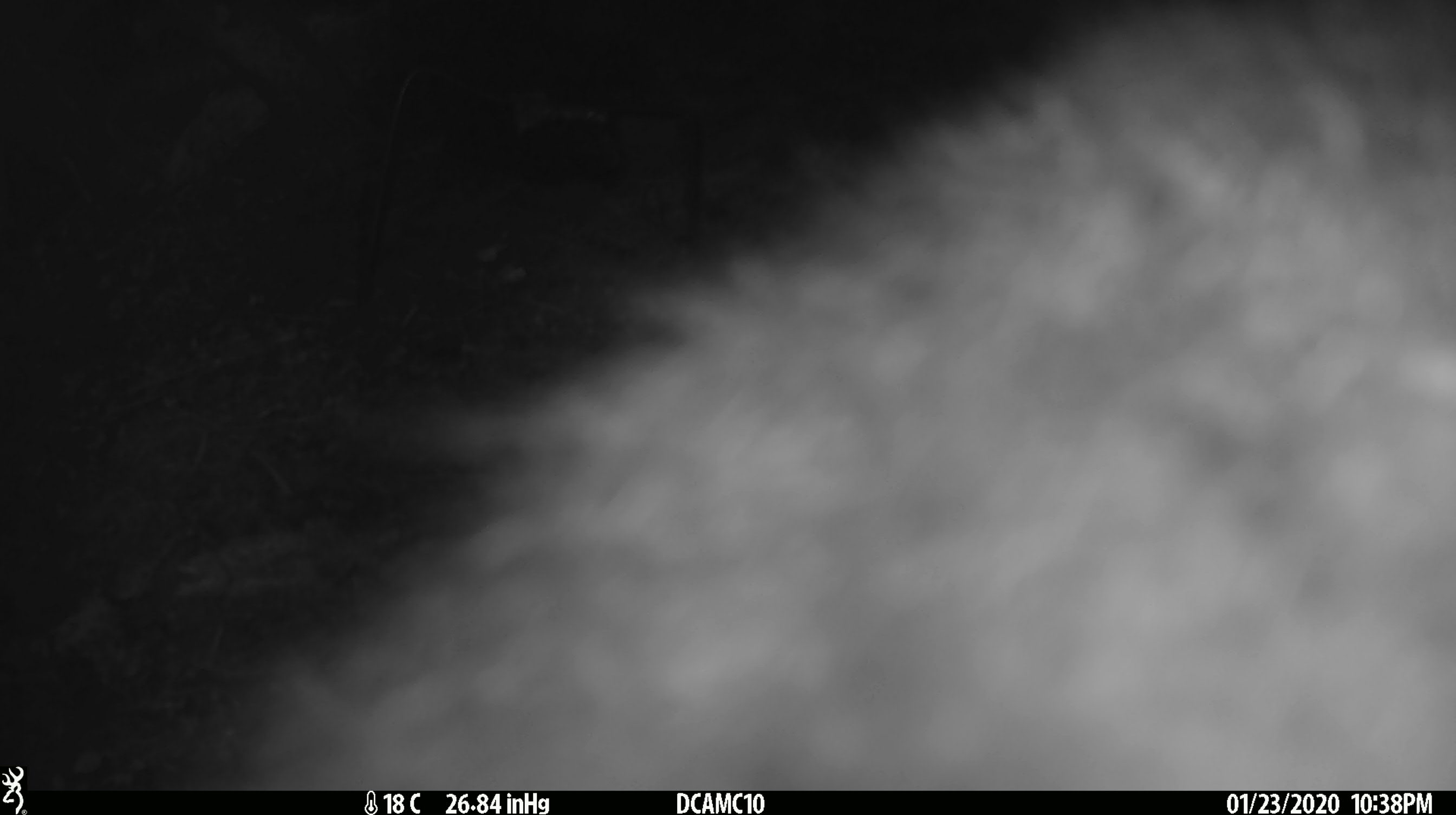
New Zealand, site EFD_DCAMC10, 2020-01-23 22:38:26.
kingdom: Animalia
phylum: Chordata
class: Mammalia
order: Diprotodontia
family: Phalangeridae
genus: Trichosurus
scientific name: Trichosurus vulpecula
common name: common brushtail possum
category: possum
Possum (common brushtail possum) (Trichosurus vulpecula).